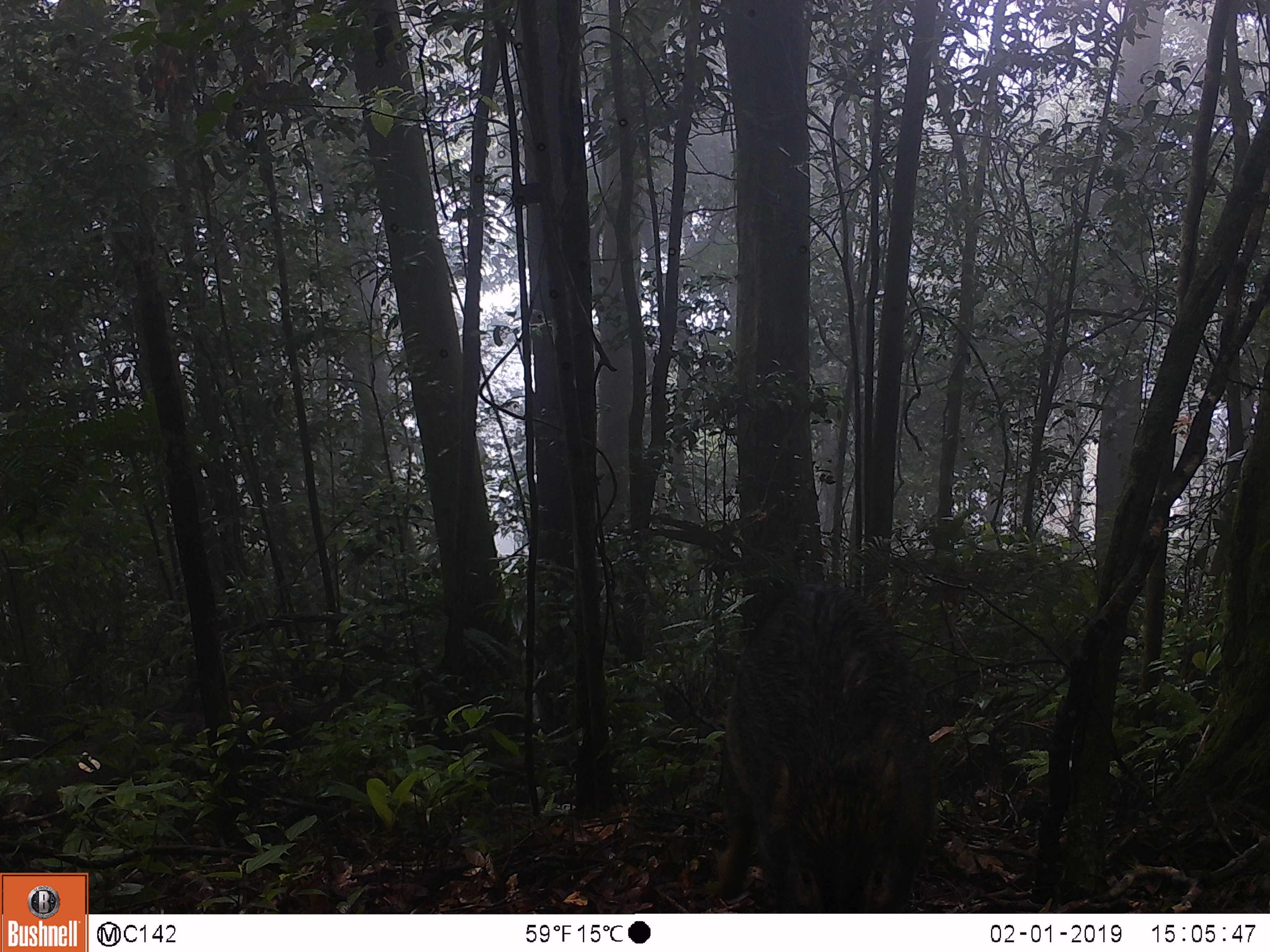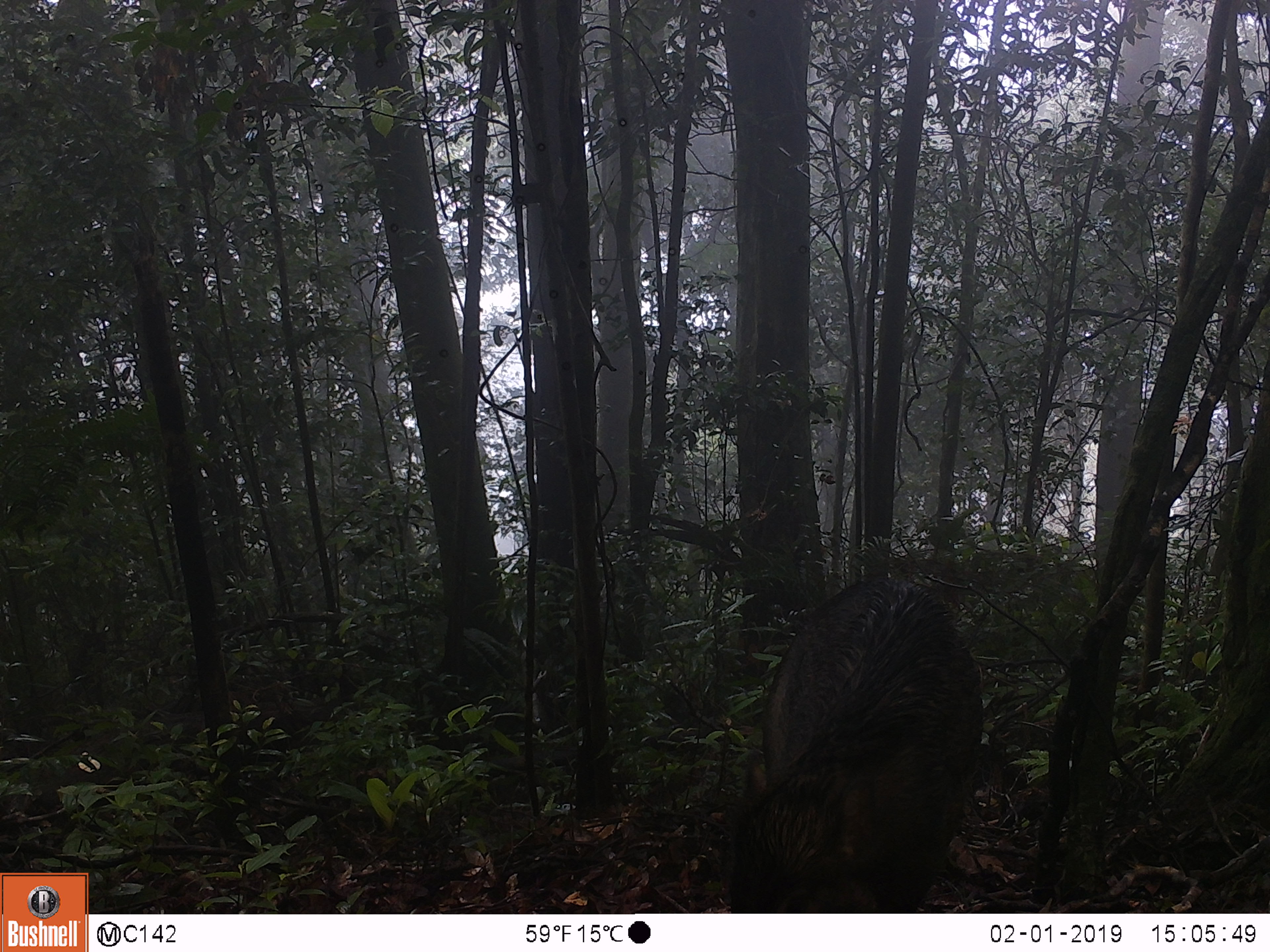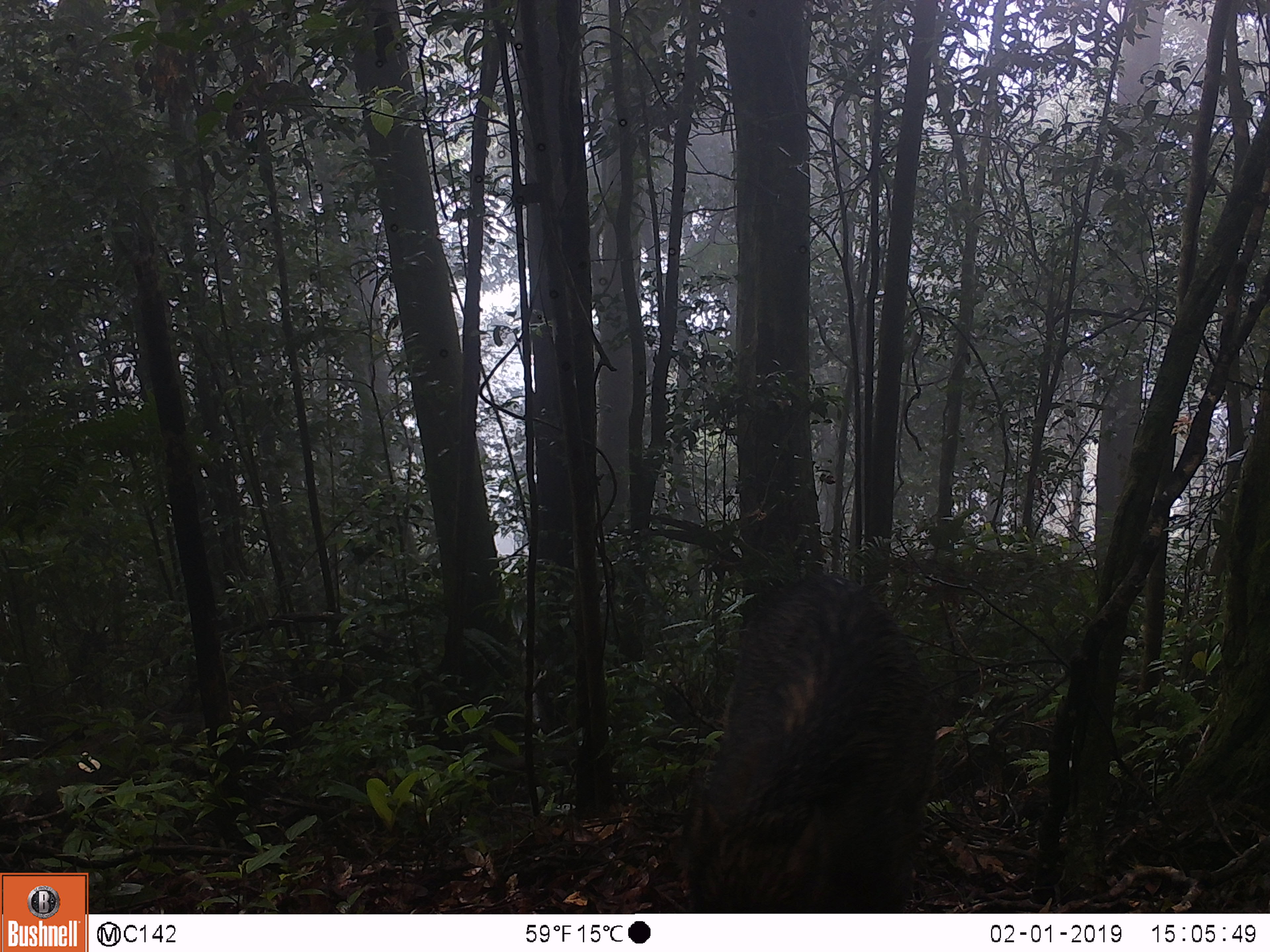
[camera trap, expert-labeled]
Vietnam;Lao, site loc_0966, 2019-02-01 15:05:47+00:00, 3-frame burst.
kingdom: Animalia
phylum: Chordata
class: Mammalia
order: Artiodactyla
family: Suidae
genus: Sus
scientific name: Sus scrofa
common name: eurasian wild pig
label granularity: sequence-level